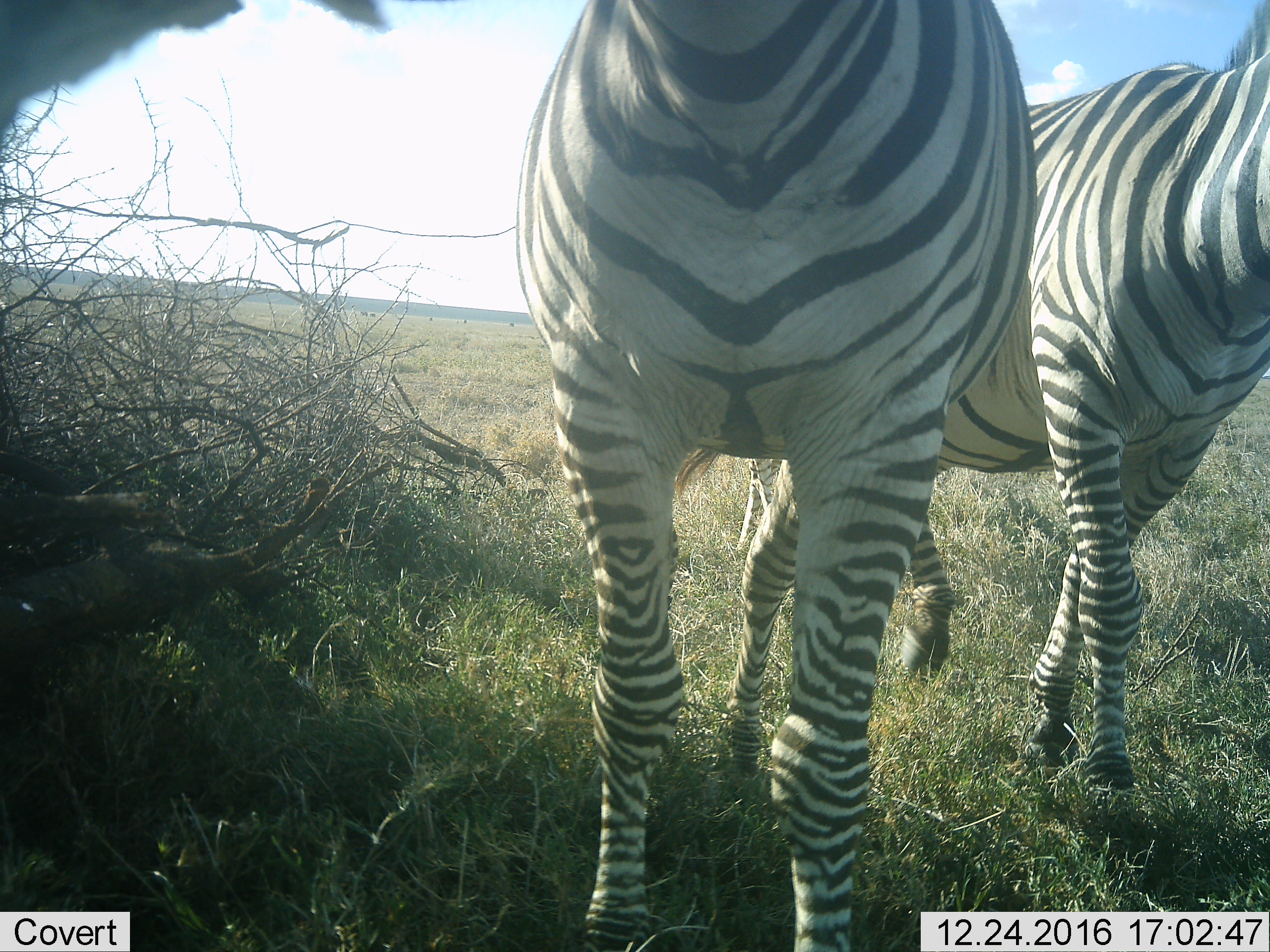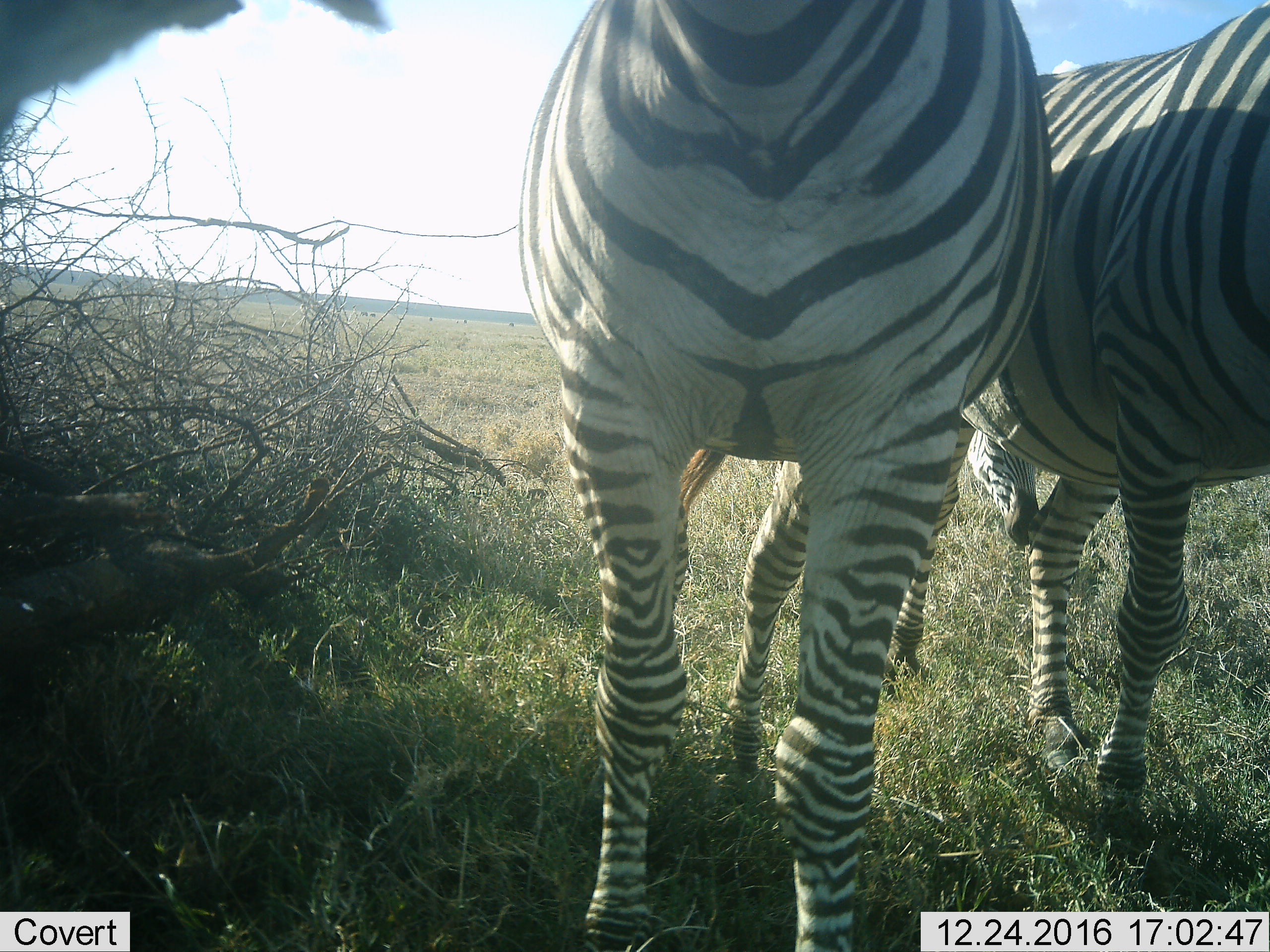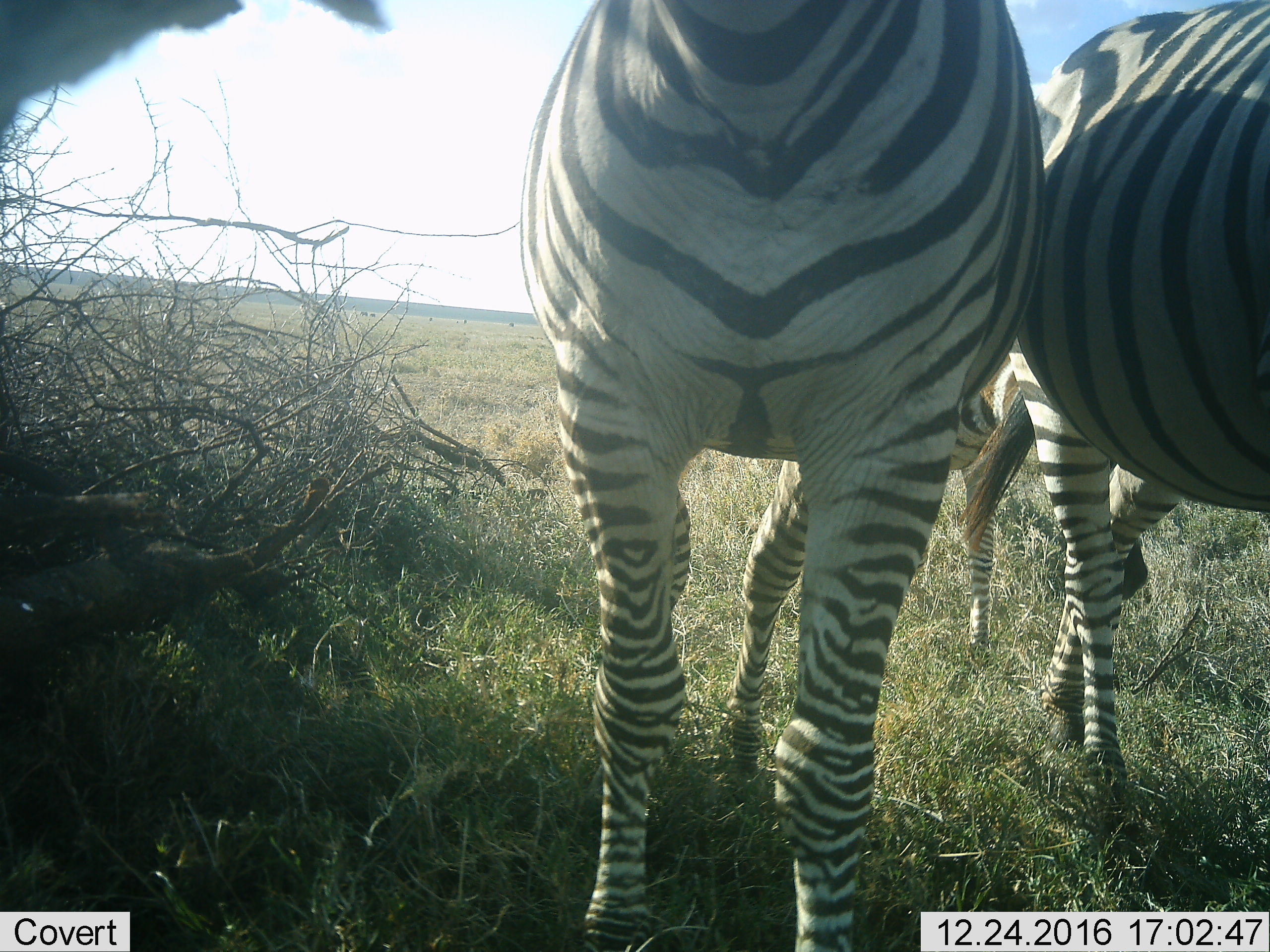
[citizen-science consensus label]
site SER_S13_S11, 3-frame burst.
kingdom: Animalia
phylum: Chordata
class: Mammalia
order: Perissodactyla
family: Equidae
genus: Equus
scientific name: Equus quagga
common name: plains zebra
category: zebraplains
Zebraplains (plains zebra) (Equus quagga), count 3. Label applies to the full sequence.